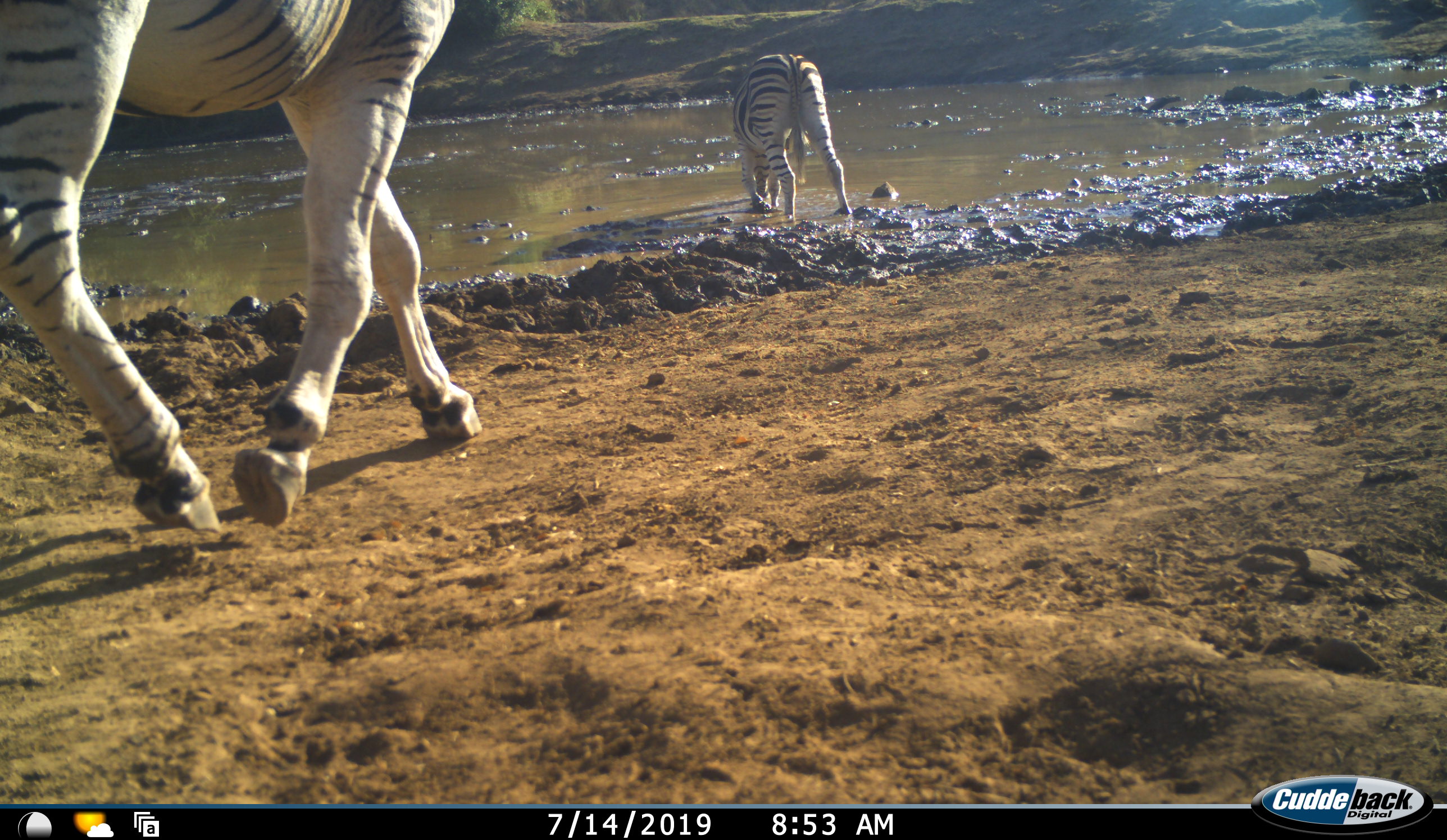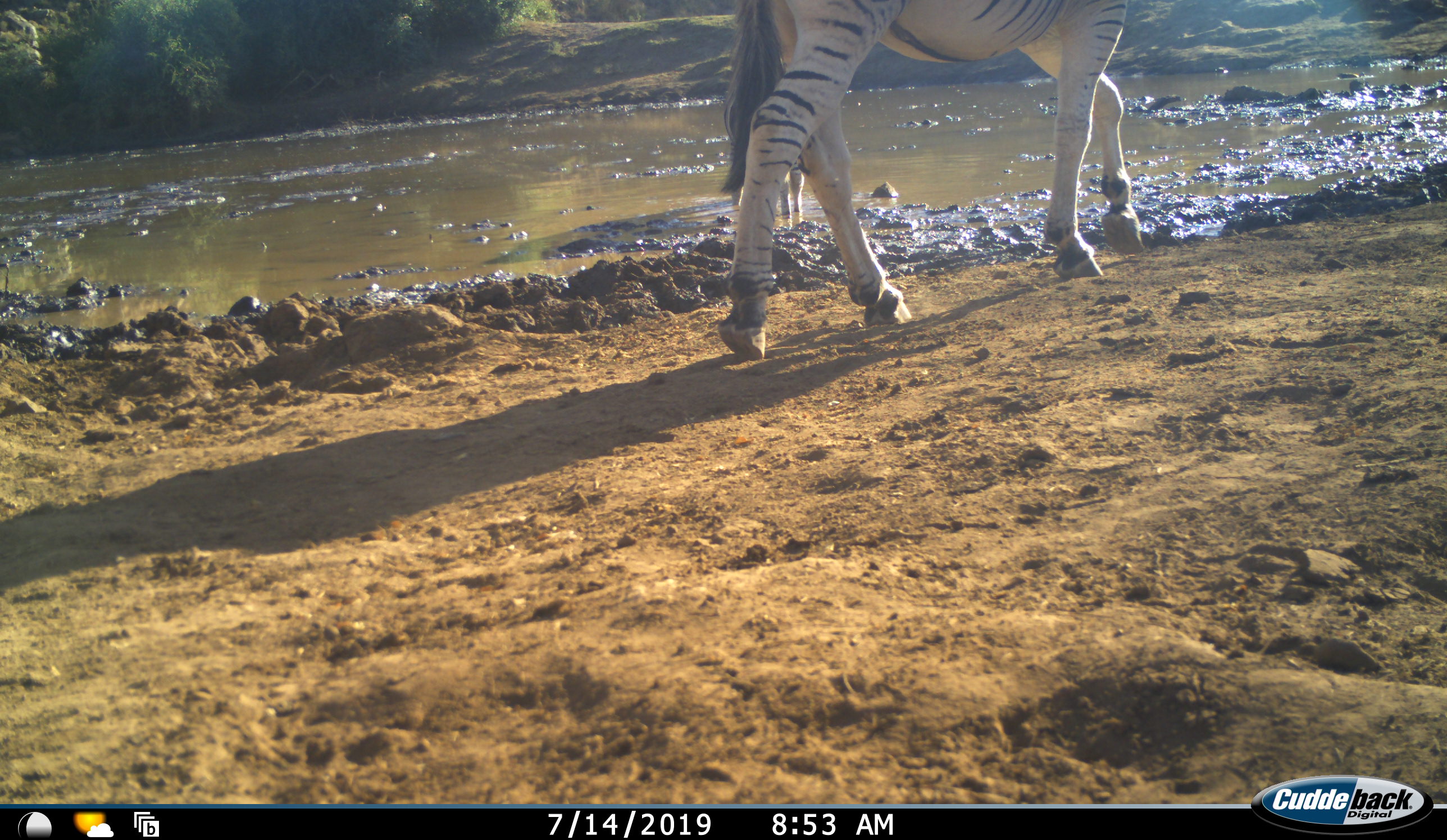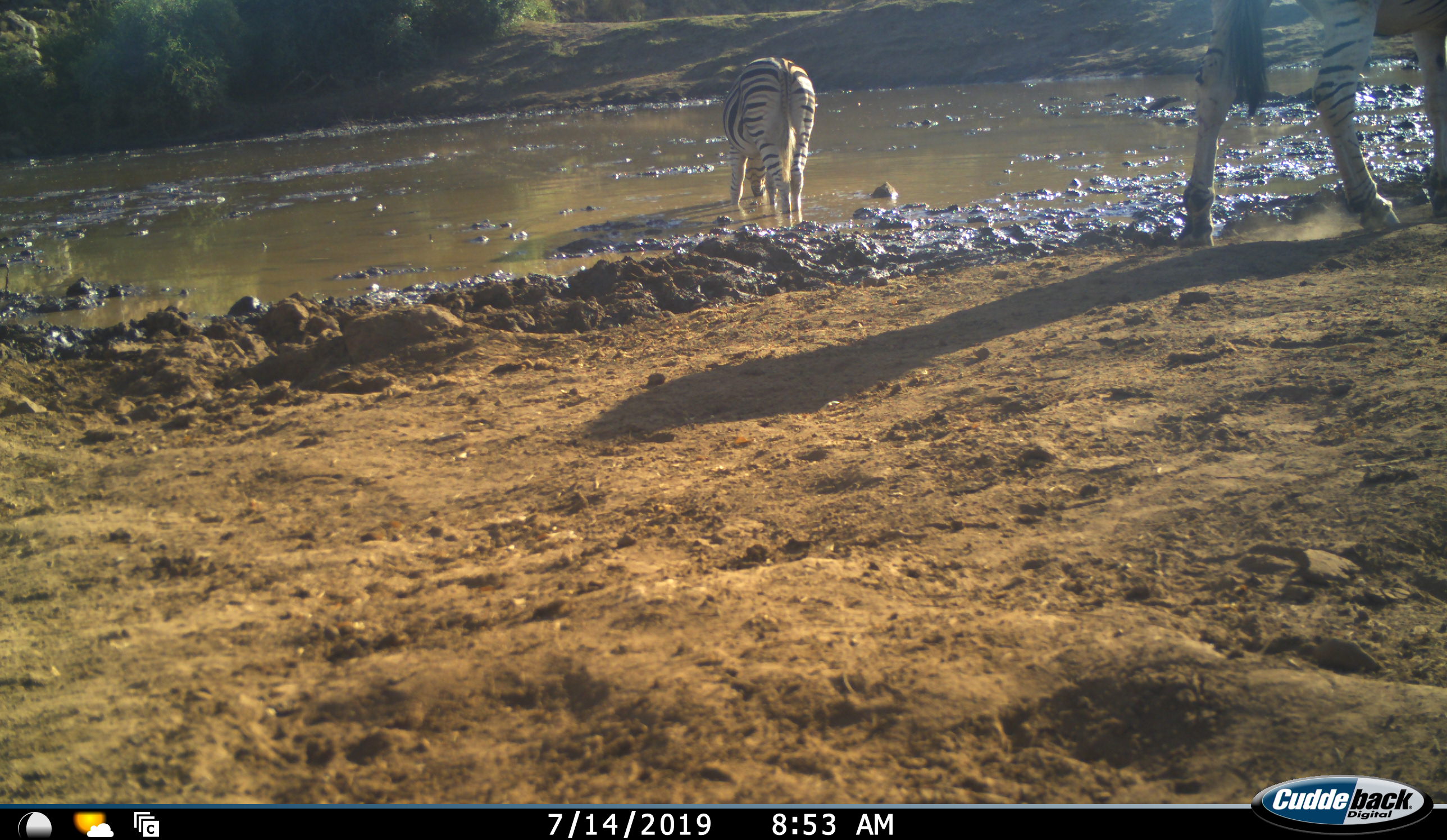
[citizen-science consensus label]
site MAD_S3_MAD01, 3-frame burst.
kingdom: Animalia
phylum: Chordata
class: Mammalia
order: Perissodactyla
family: Equidae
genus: Equus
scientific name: Equus quagga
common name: plains zebra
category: zebraplains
Zebraplains (plains zebra) (Equus quagga), count 2. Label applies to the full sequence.